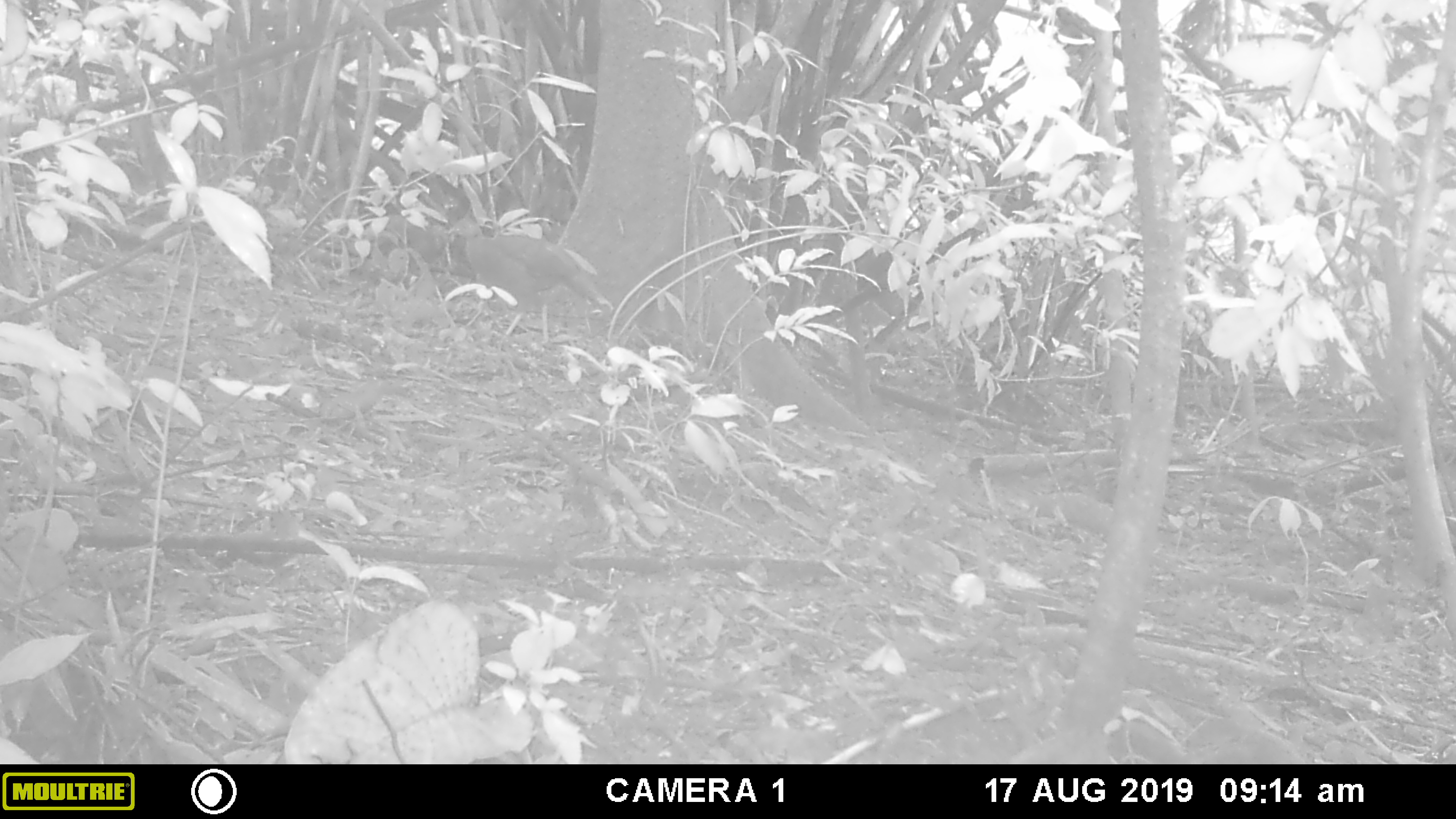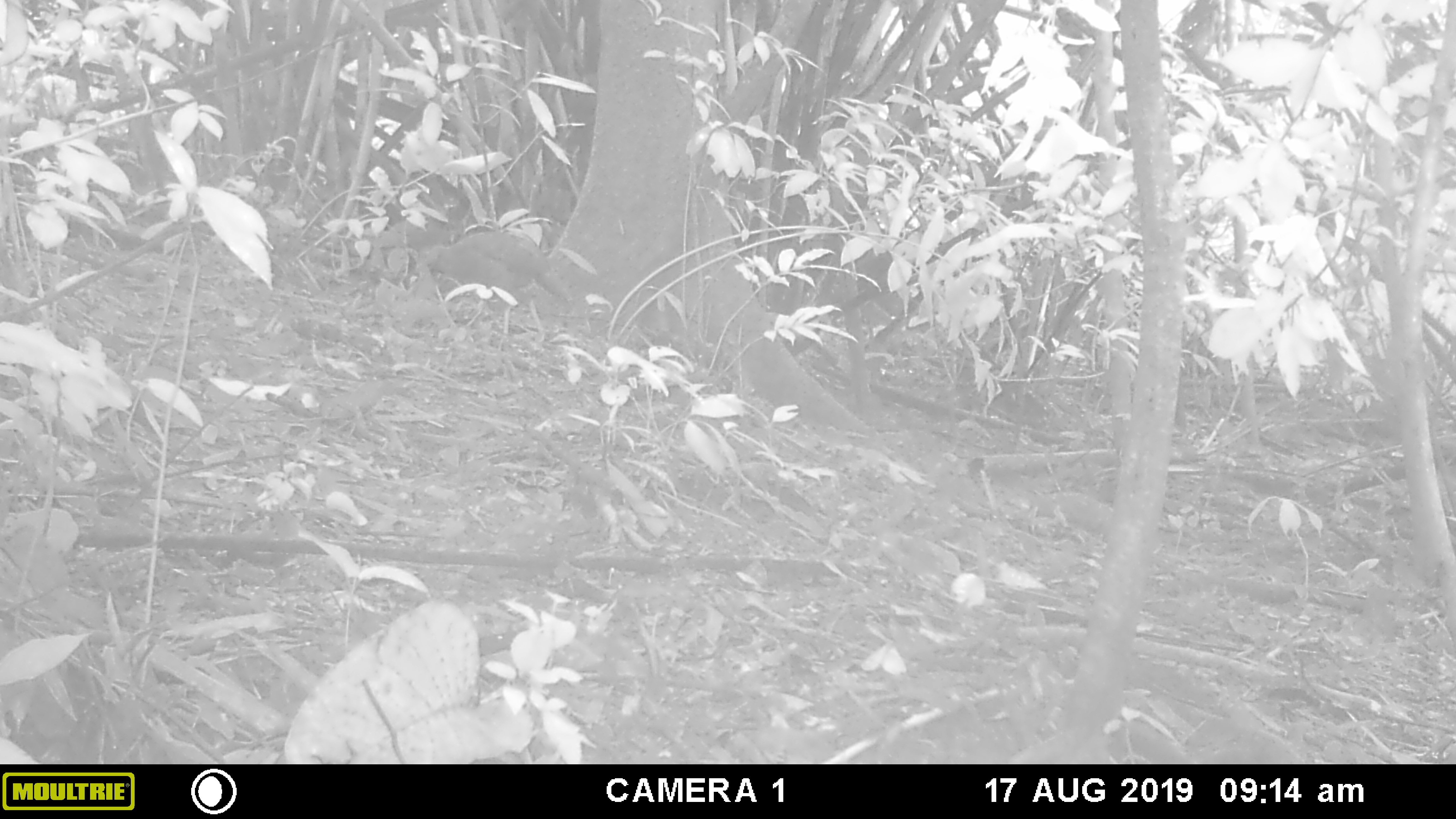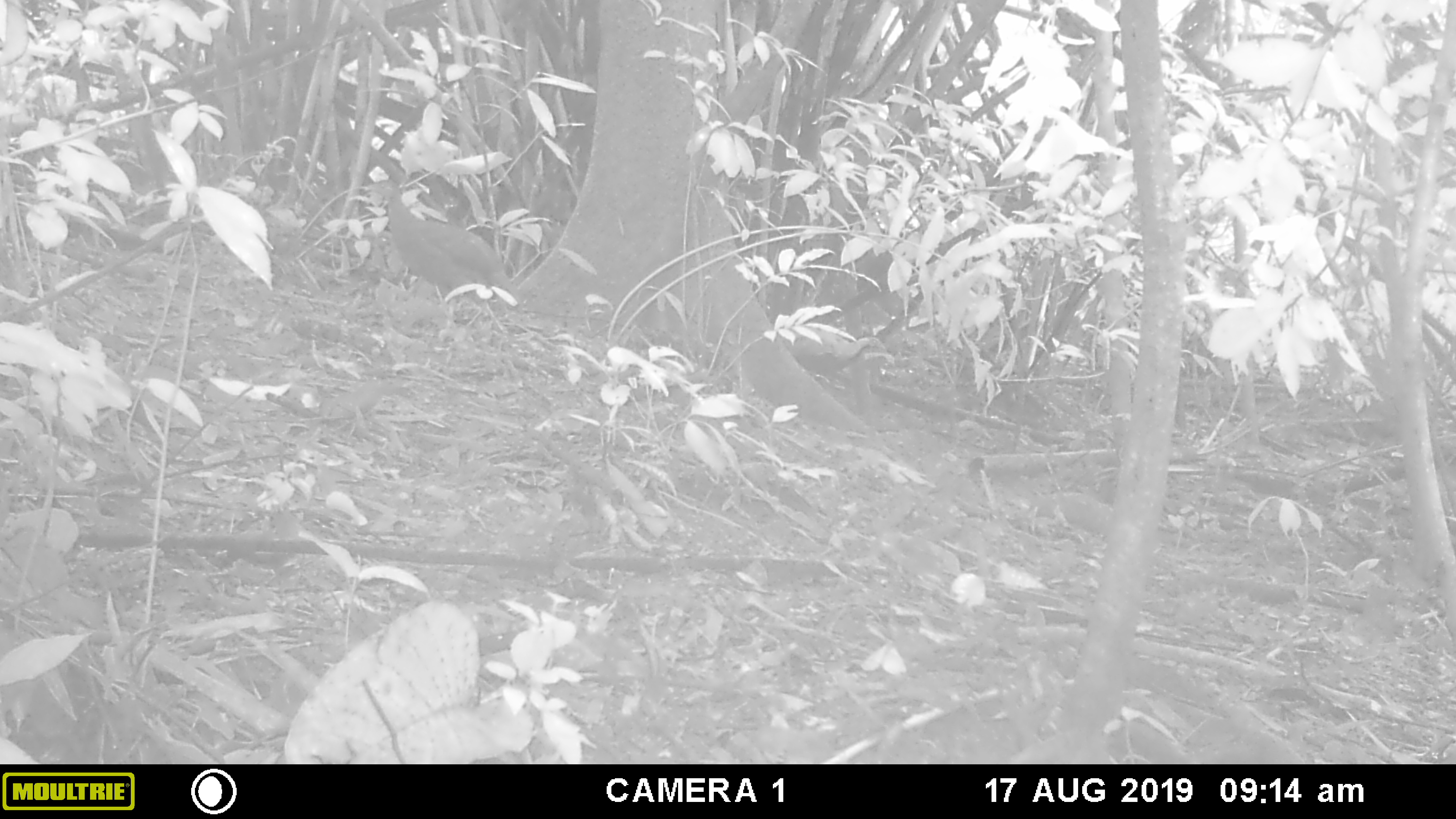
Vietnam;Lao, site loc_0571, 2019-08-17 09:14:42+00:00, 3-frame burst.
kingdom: Animalia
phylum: Chordata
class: Aves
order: Galliformes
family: Phasianidae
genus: Lophura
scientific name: Lophura nycthemera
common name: silver pheasant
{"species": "silver pheasant (Lophura nycthemera)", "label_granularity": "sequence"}